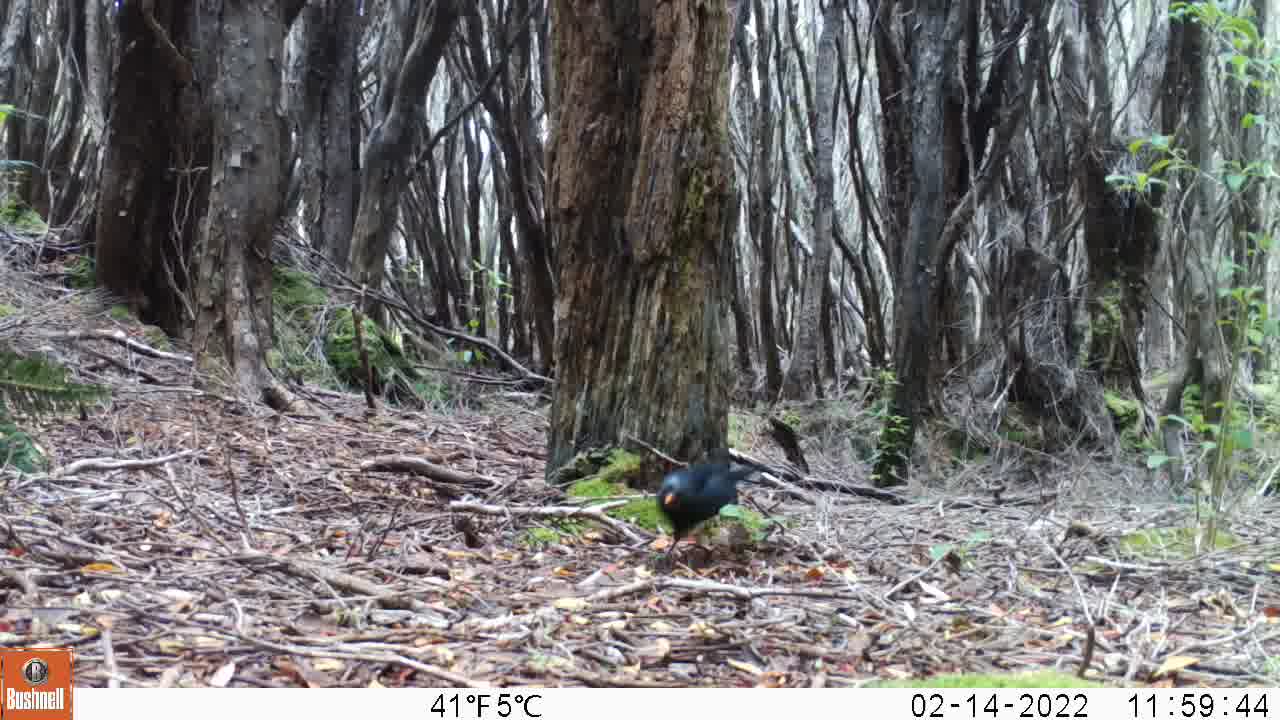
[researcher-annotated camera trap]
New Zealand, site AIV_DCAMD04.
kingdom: Animalia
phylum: Chordata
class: Aves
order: Passeriformes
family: Turdidae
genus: Turdus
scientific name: Turdus merula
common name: eurasian blackbird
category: blackbird